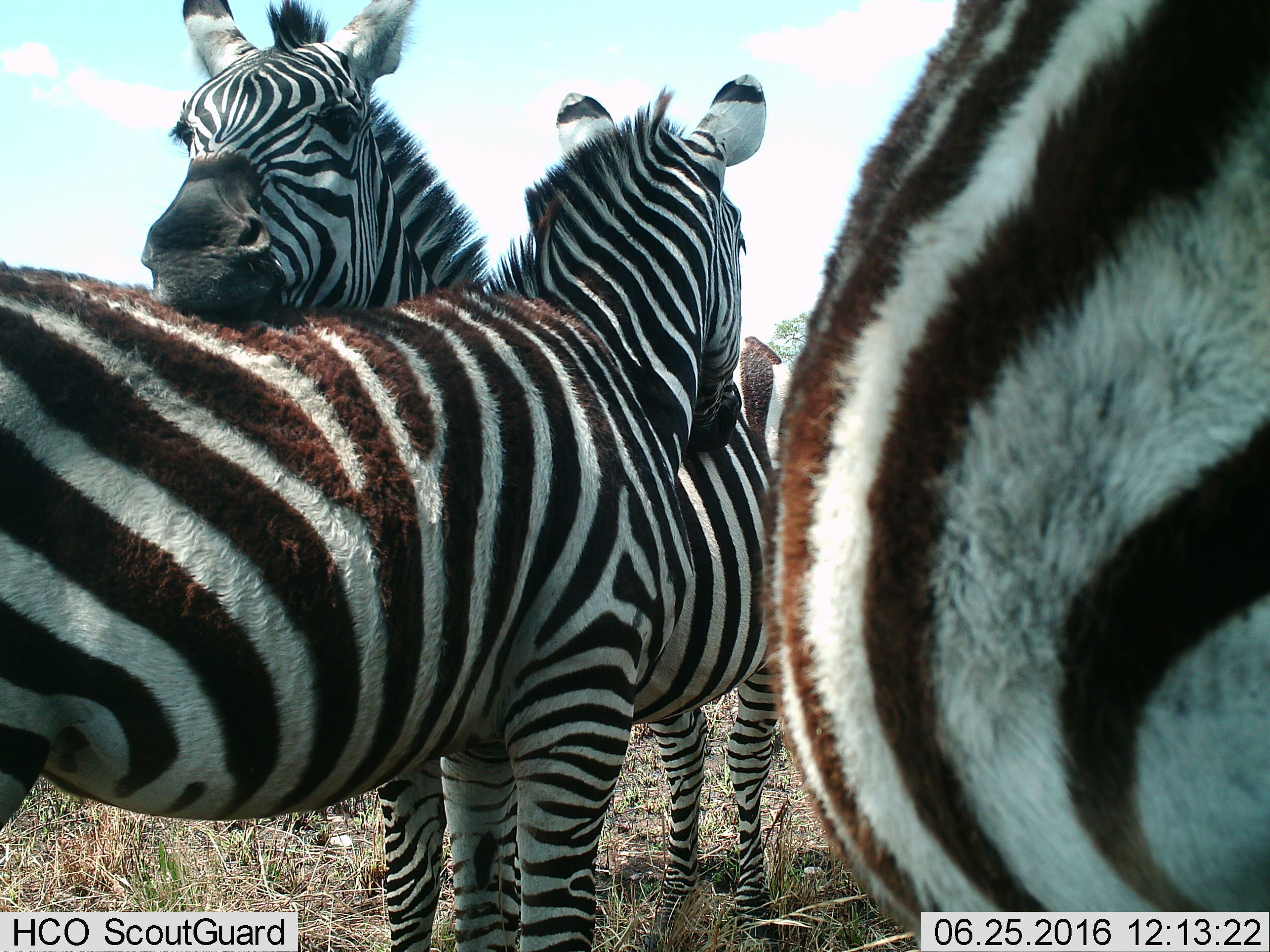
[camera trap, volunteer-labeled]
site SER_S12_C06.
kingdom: Animalia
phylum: Chordata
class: Mammalia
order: Perissodactyla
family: Equidae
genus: Equus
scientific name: Equus quagga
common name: plains zebra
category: zebraplains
Zebraplains (plains zebra) (Equus quagga), count 3. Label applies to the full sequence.